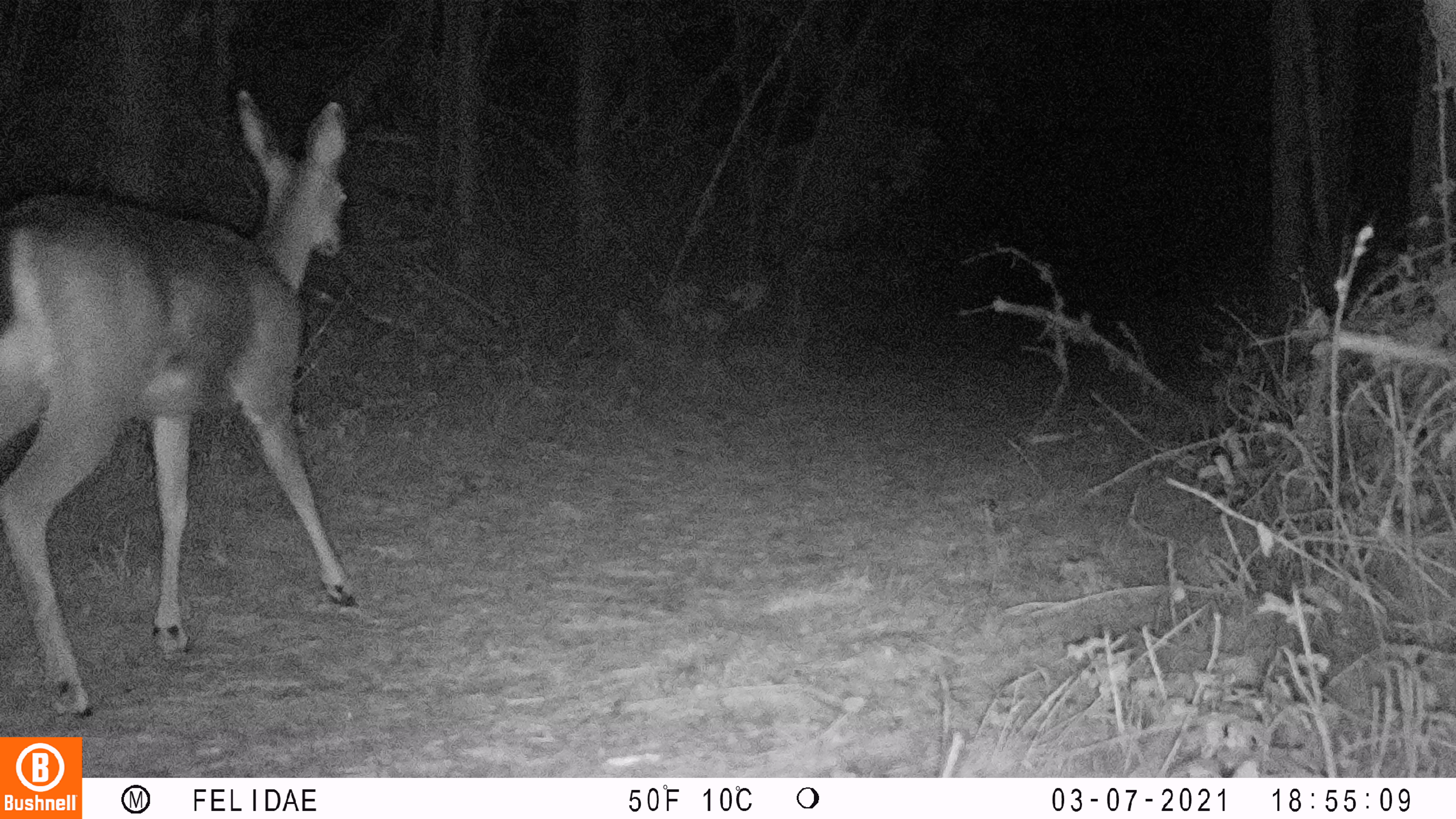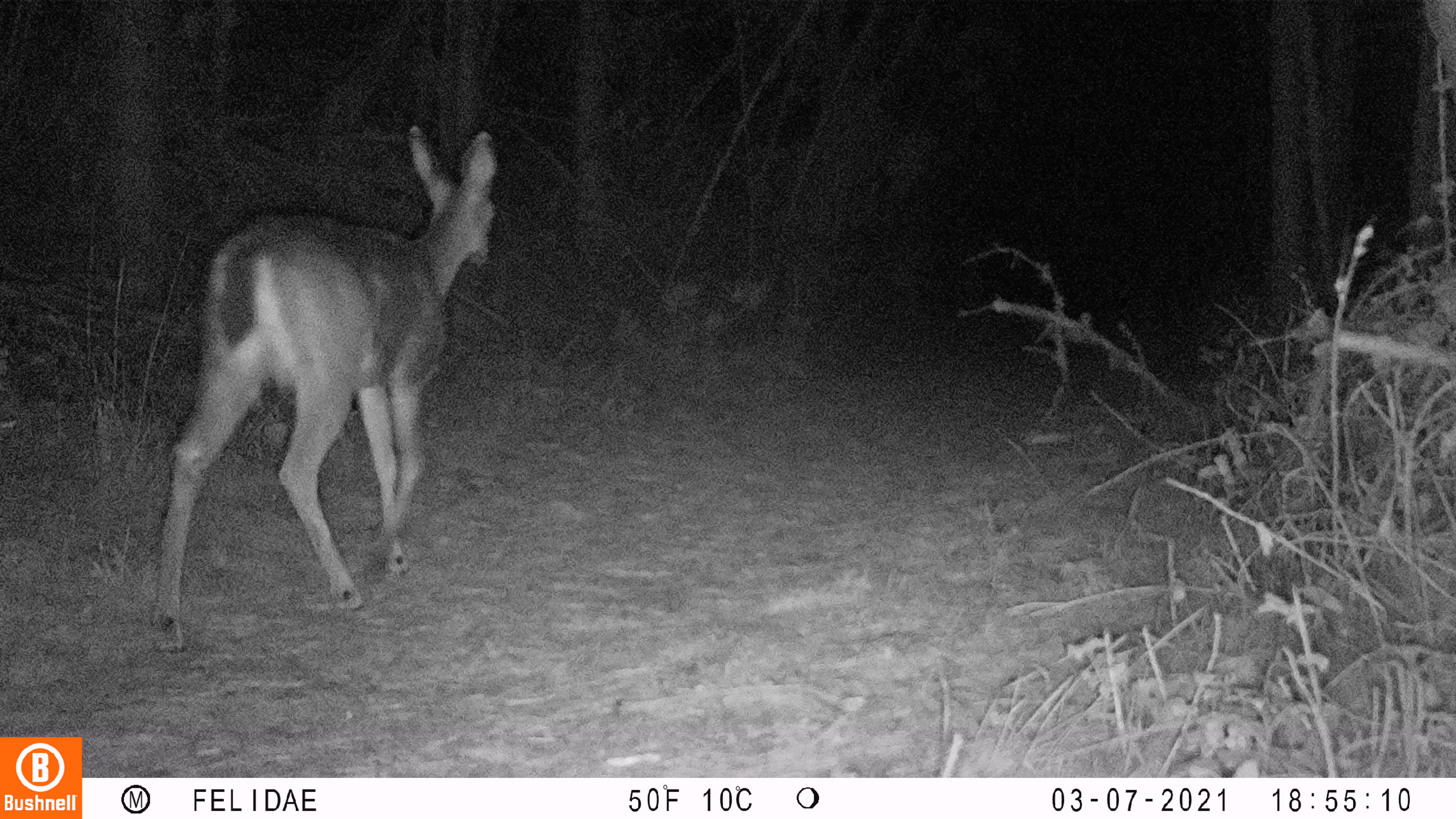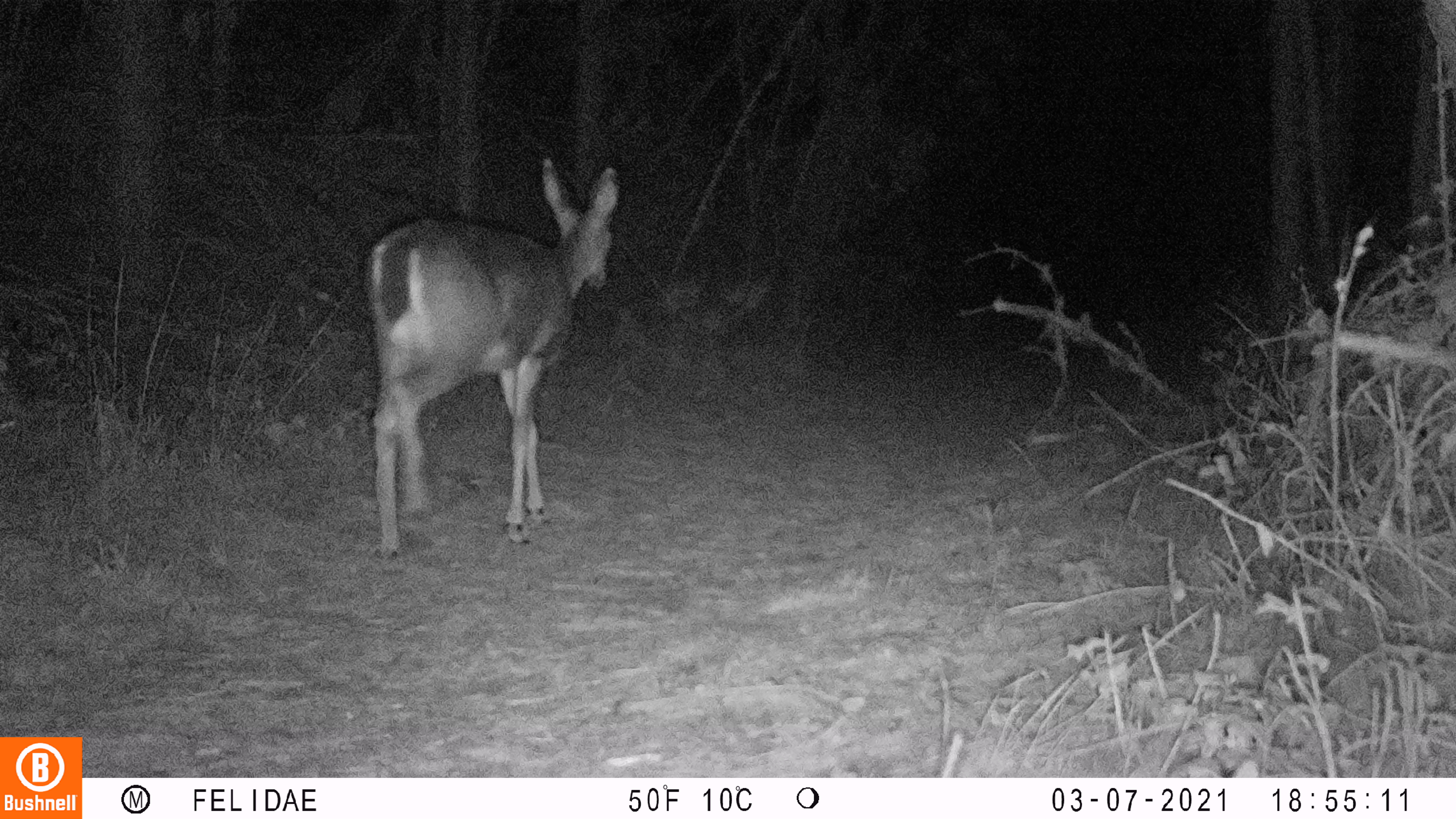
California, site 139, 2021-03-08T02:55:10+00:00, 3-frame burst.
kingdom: Animalia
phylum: Chordata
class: Mammalia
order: Artiodactyla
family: Cervidae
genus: Odocoileus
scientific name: Odocoileus hemionus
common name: mule deer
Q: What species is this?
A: Mule deer (Odocoileus hemionus).